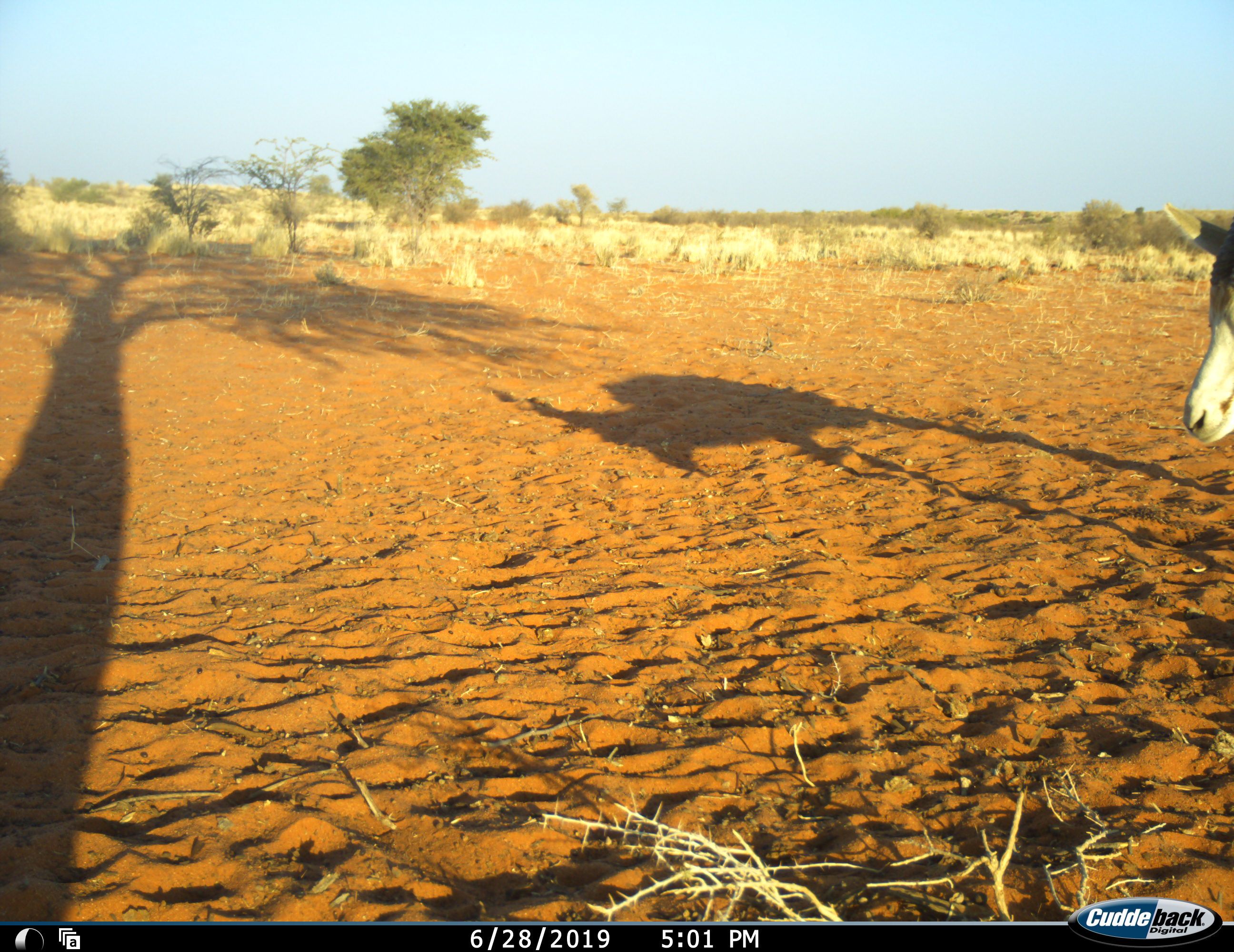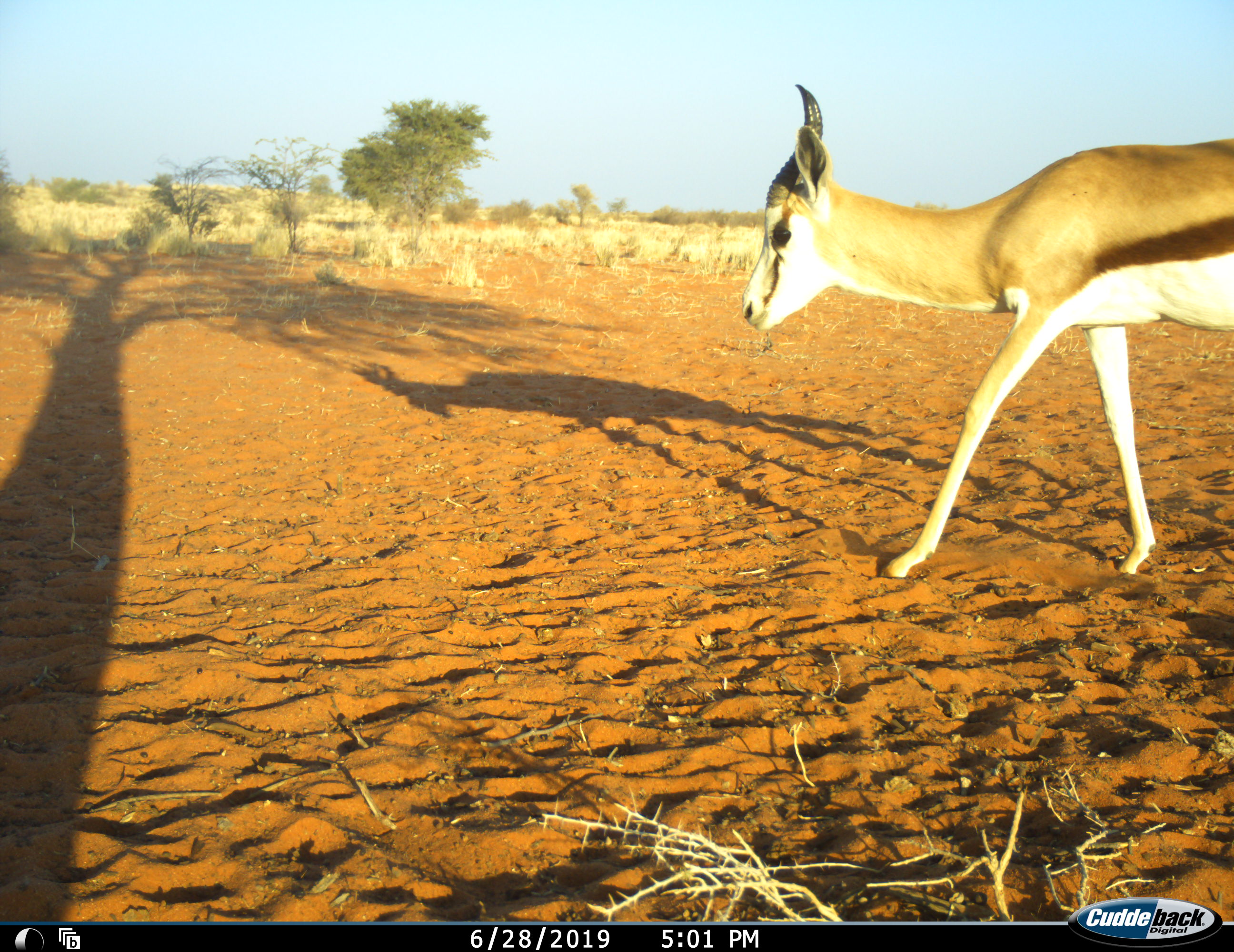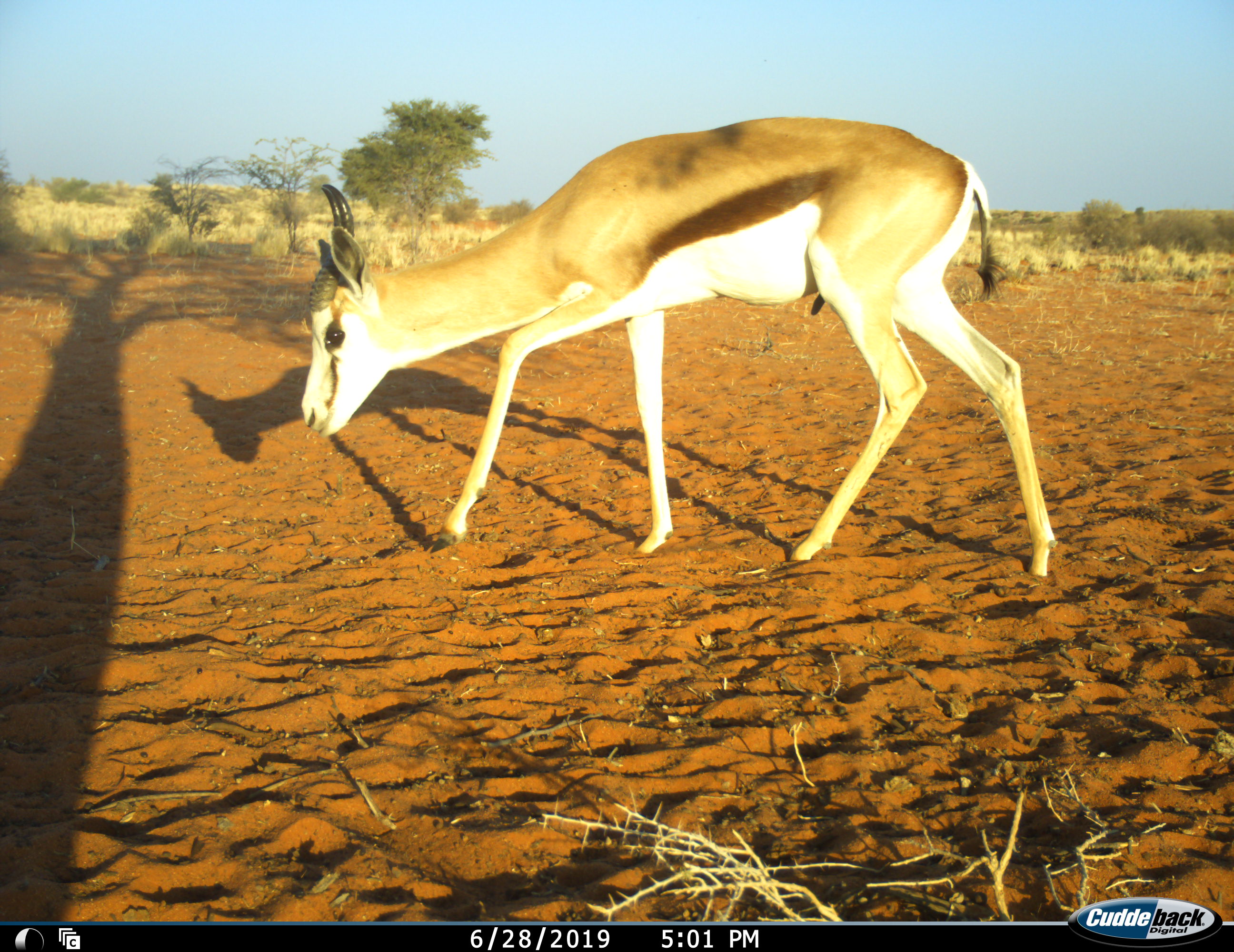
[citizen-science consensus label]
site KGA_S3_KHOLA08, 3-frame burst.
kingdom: Animalia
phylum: Chordata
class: Mammalia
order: Artiodactyla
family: Bovidae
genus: Antidorcas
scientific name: Antidorcas marsupialis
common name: springbok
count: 1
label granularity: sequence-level